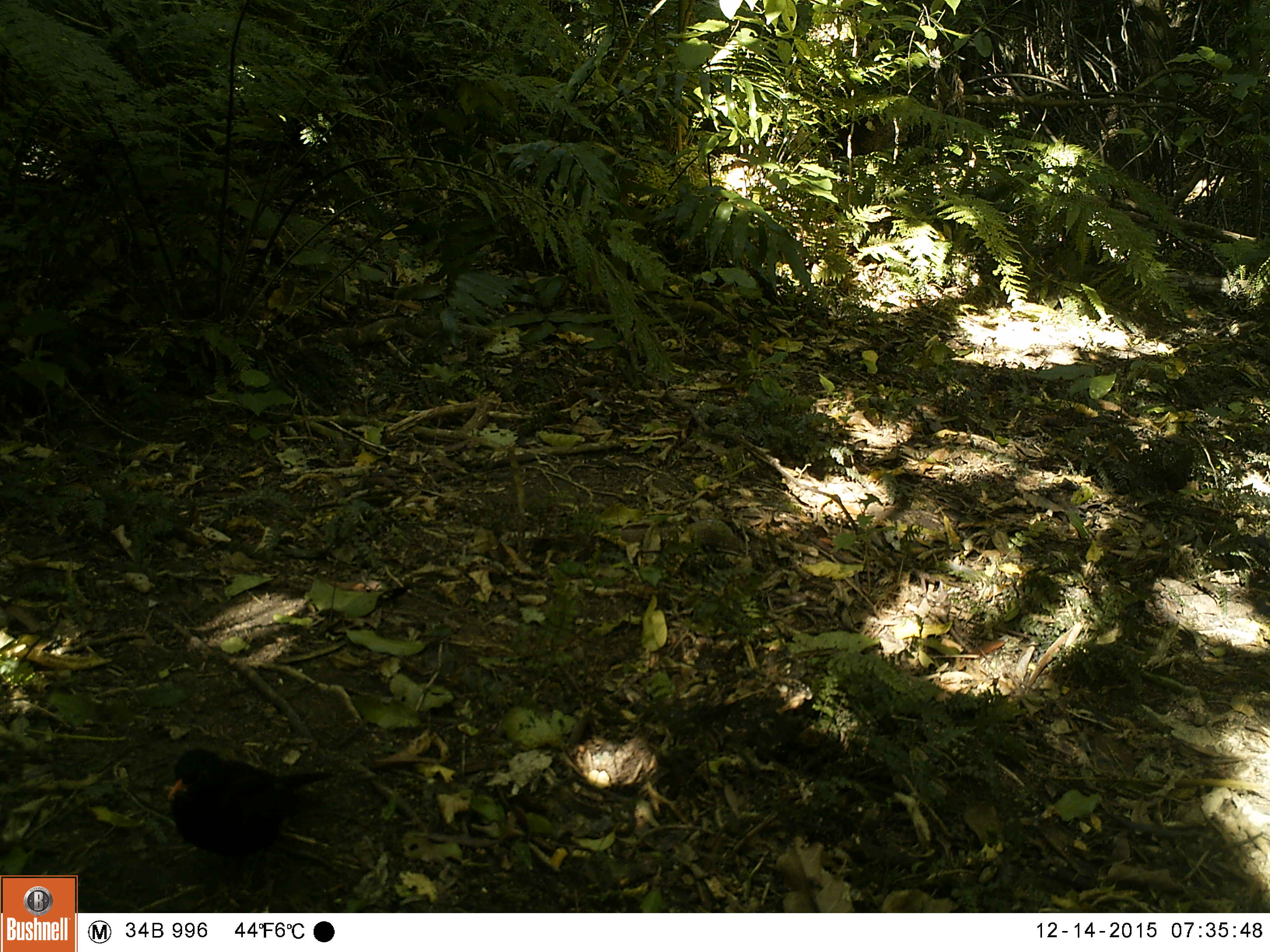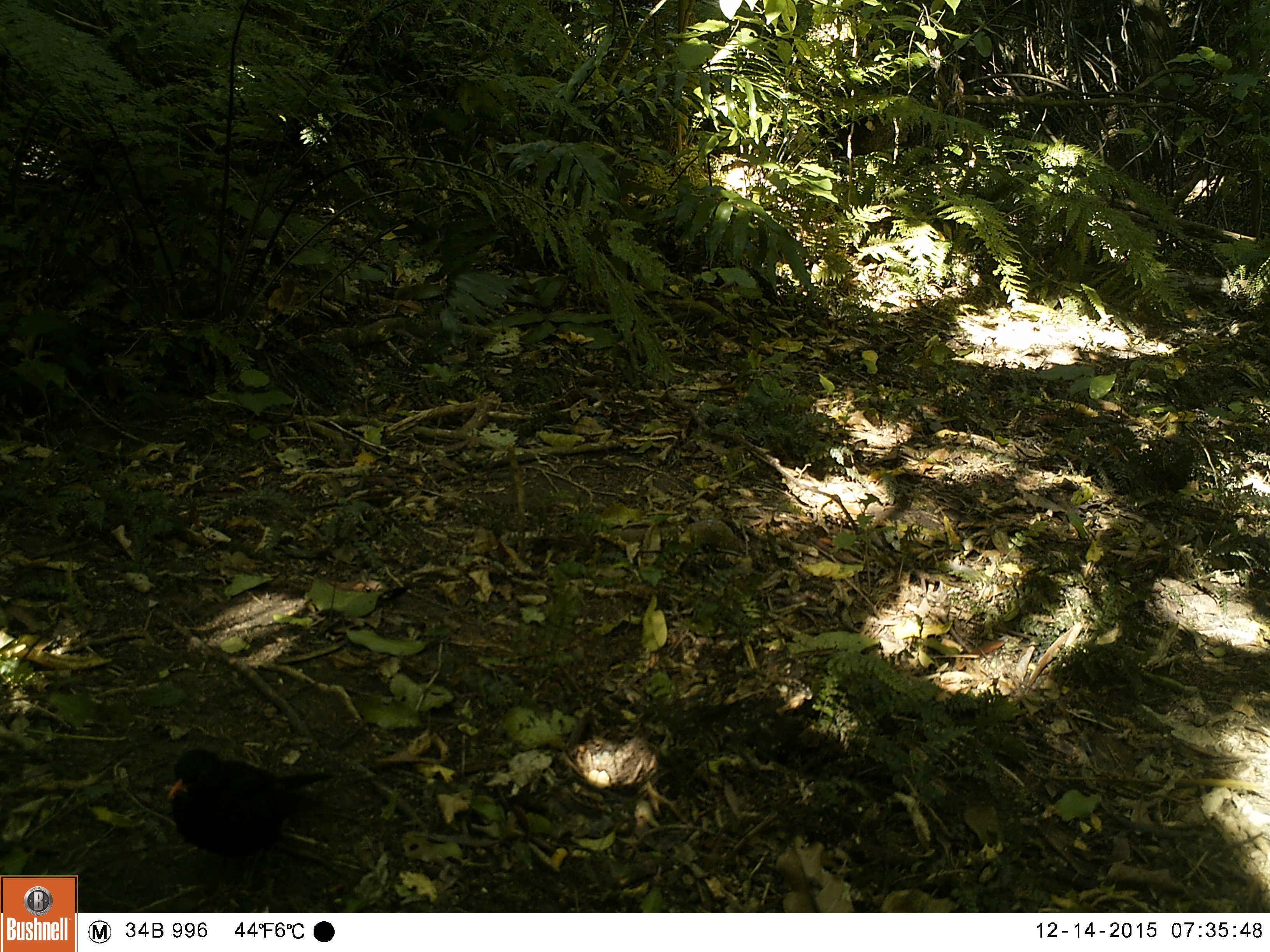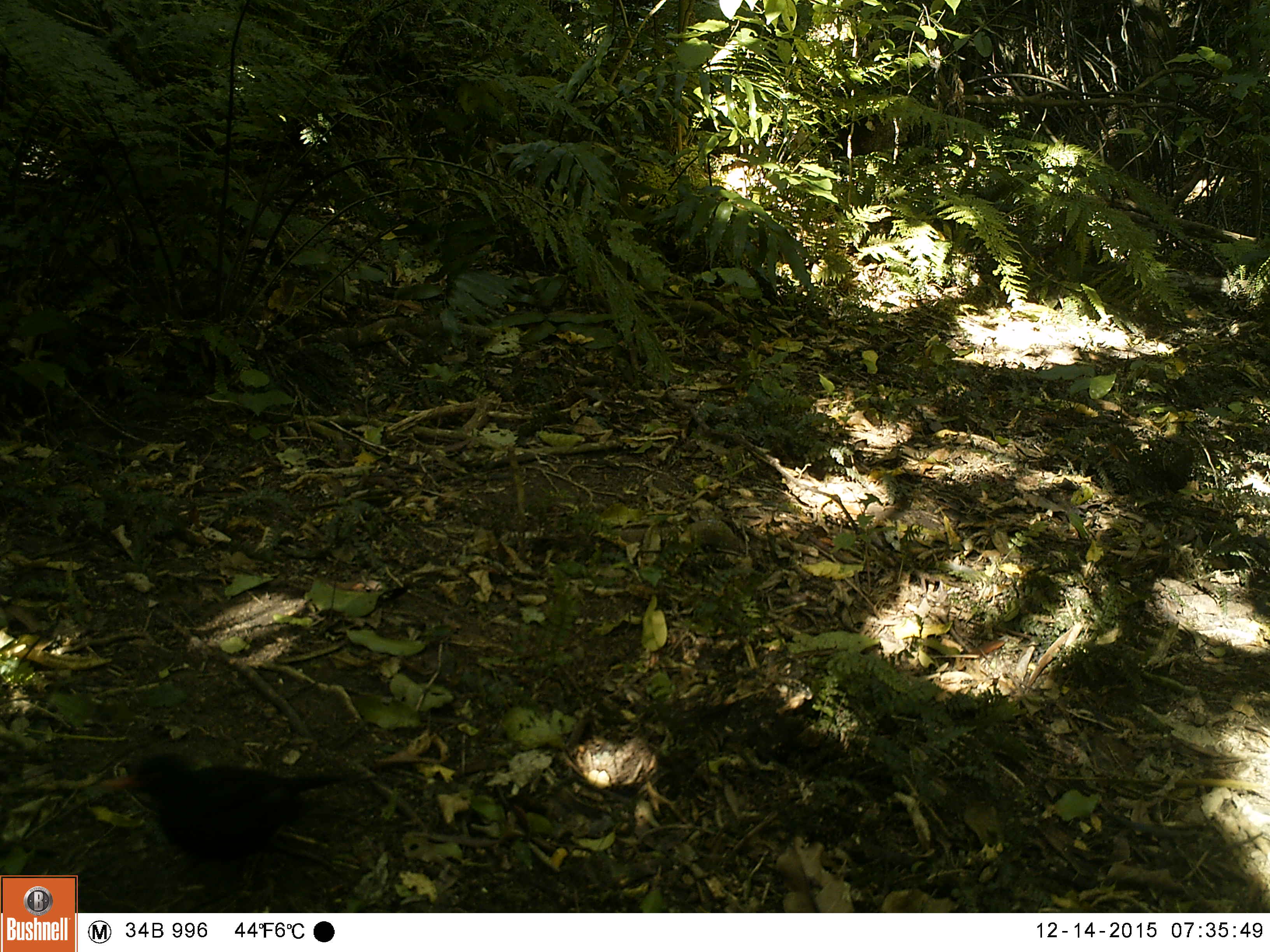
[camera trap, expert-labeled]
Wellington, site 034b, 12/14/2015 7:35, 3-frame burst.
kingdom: Animalia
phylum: Chordata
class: Aves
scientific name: Aves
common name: bird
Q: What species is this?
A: Bird (Aves).